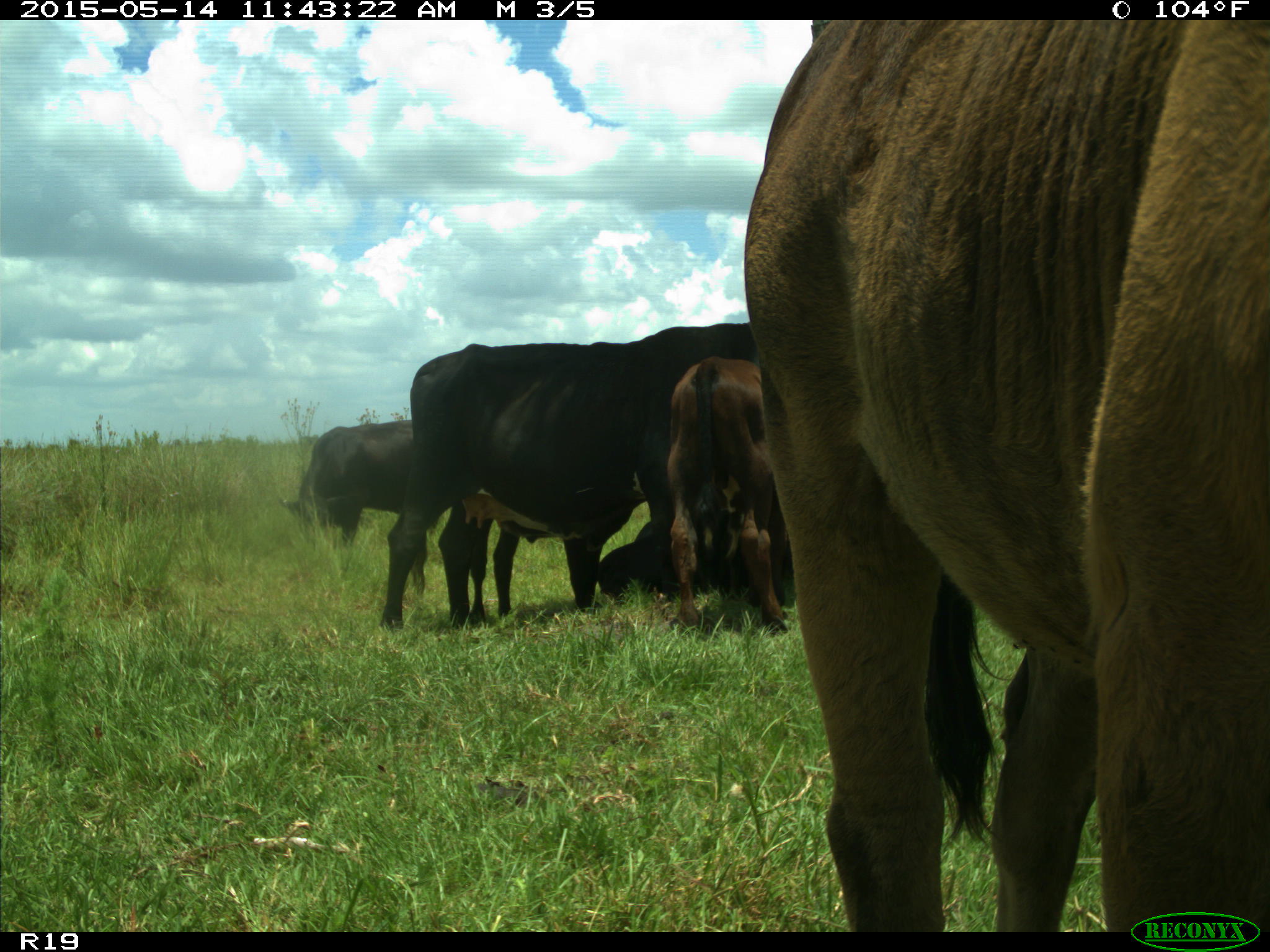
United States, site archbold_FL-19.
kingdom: Animalia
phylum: Chordata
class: Mammalia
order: Artiodactyla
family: Bovidae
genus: Bos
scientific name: Bos taurus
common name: domestic cow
Bos taurus (domestic cow).